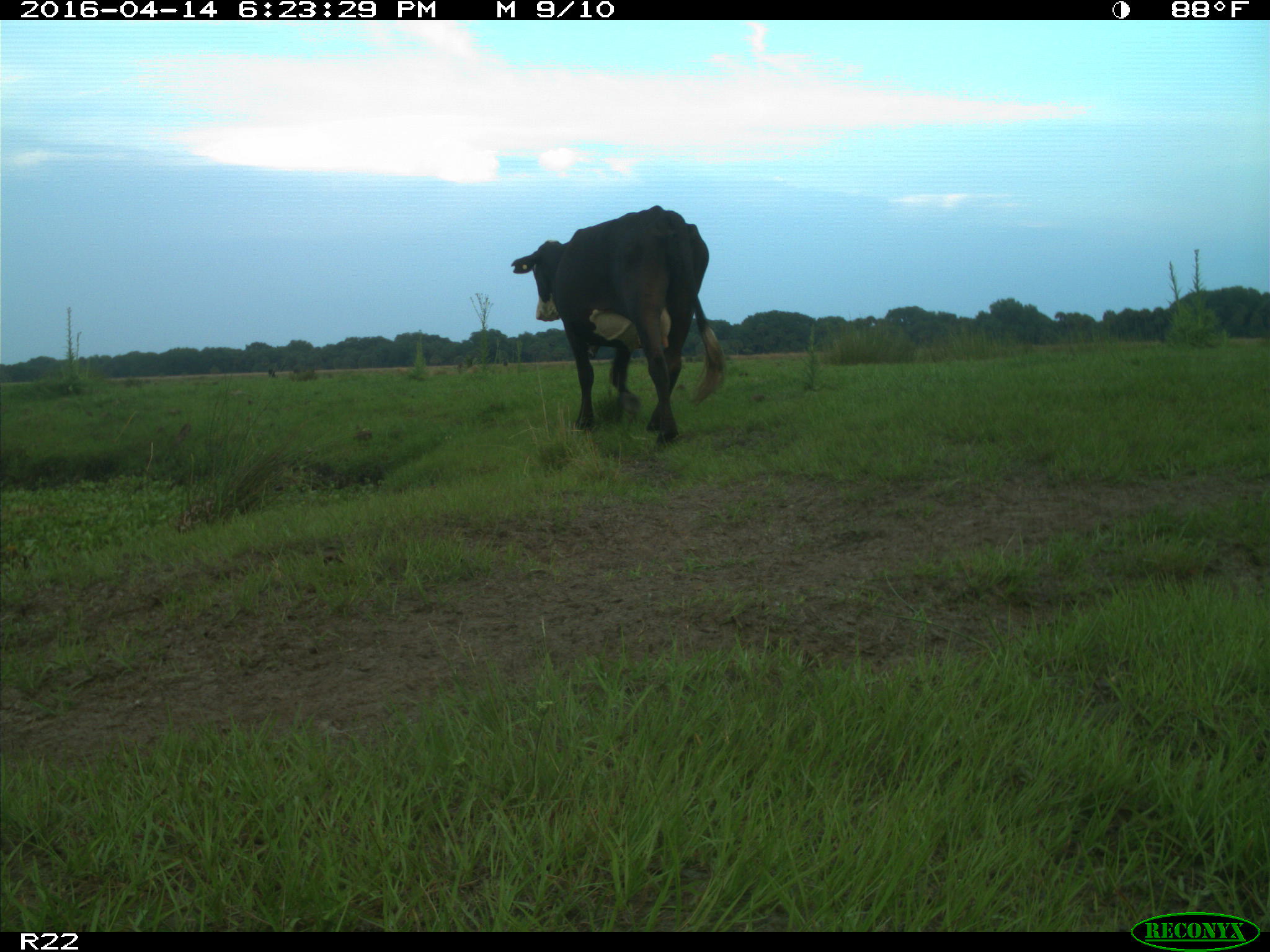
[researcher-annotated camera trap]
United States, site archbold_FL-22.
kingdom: Animalia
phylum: Chordata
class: Mammalia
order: Artiodactyla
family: Bovidae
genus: Bos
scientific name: Bos taurus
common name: domestic cow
Bos taurus (domestic cow).